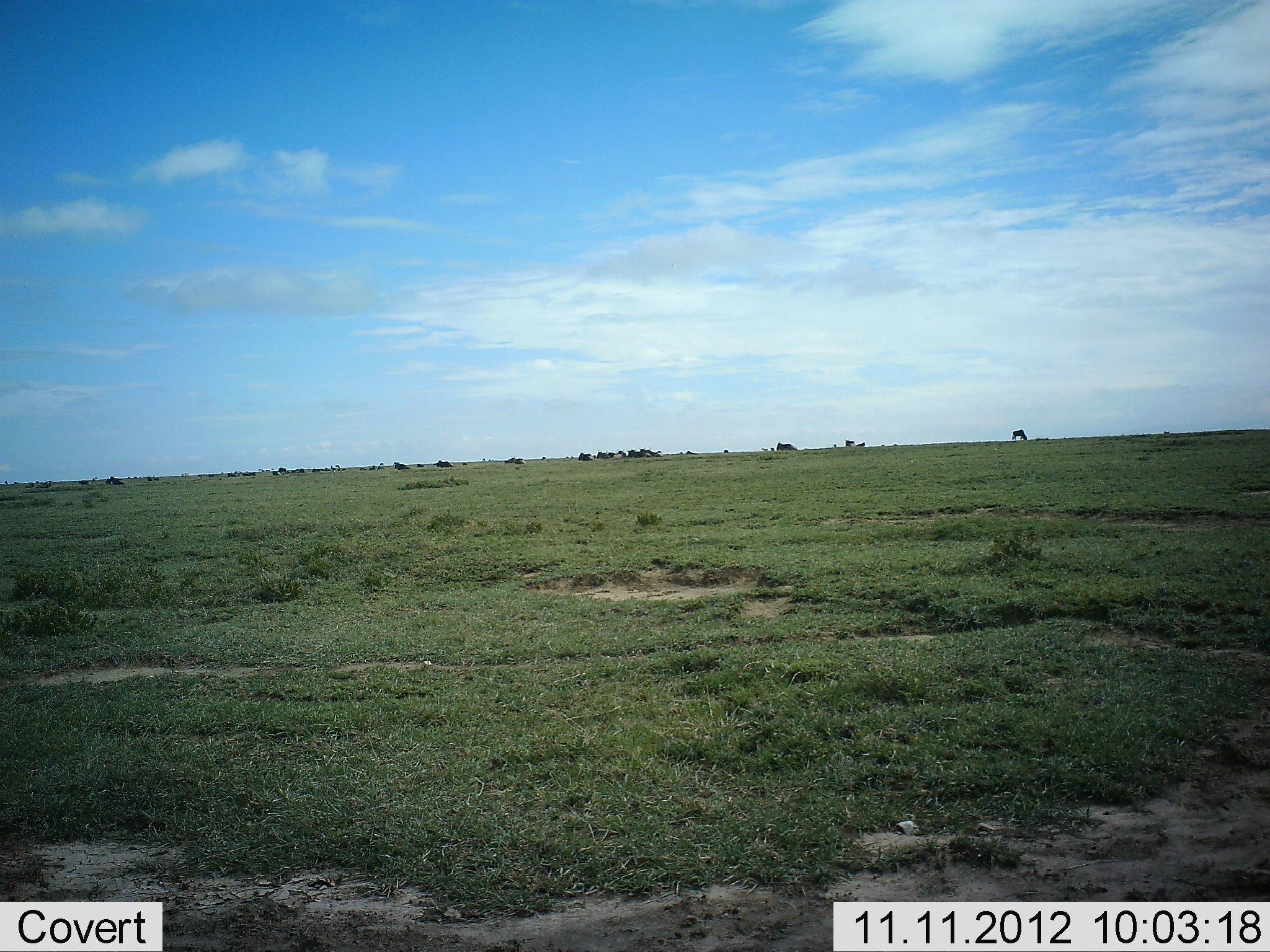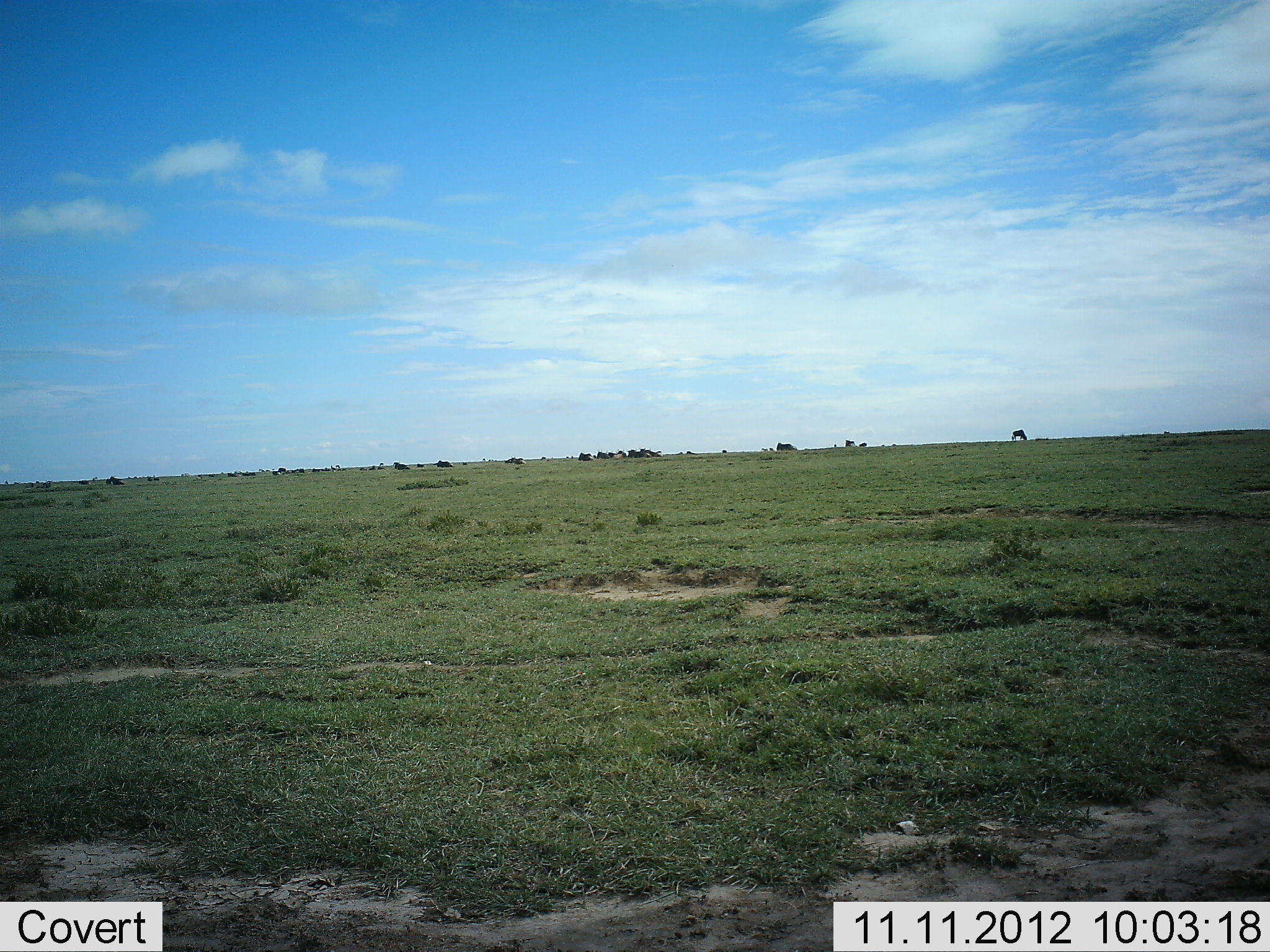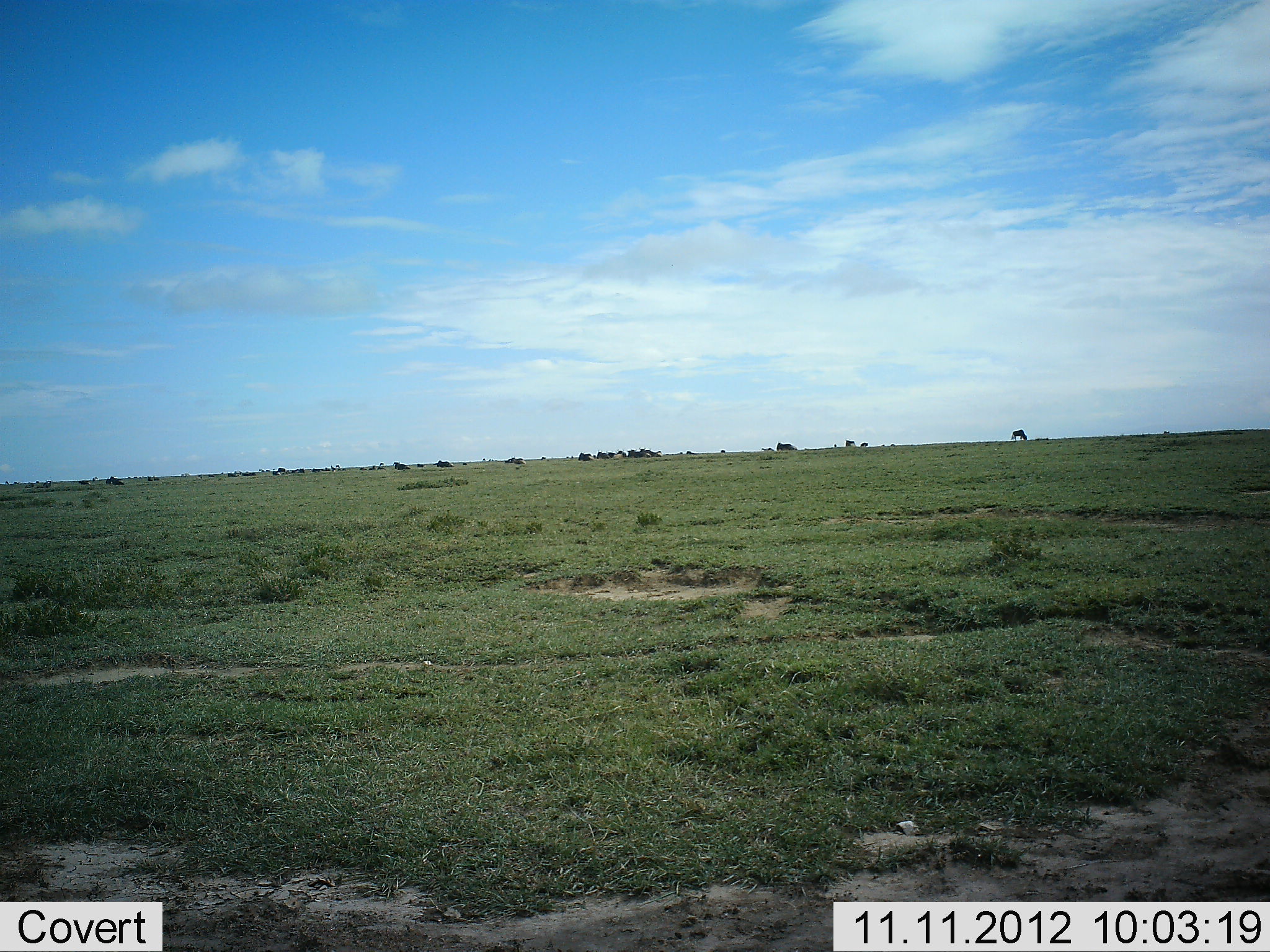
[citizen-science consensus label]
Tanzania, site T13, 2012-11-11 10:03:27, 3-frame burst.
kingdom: Animalia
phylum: Chordata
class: Mammalia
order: Artiodactyla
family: Bovidae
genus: Connochaetes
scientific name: Connochaetes taurinus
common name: blue wildebeest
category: wildebeest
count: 11-50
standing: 40%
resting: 40%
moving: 30%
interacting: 0%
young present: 0%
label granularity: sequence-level